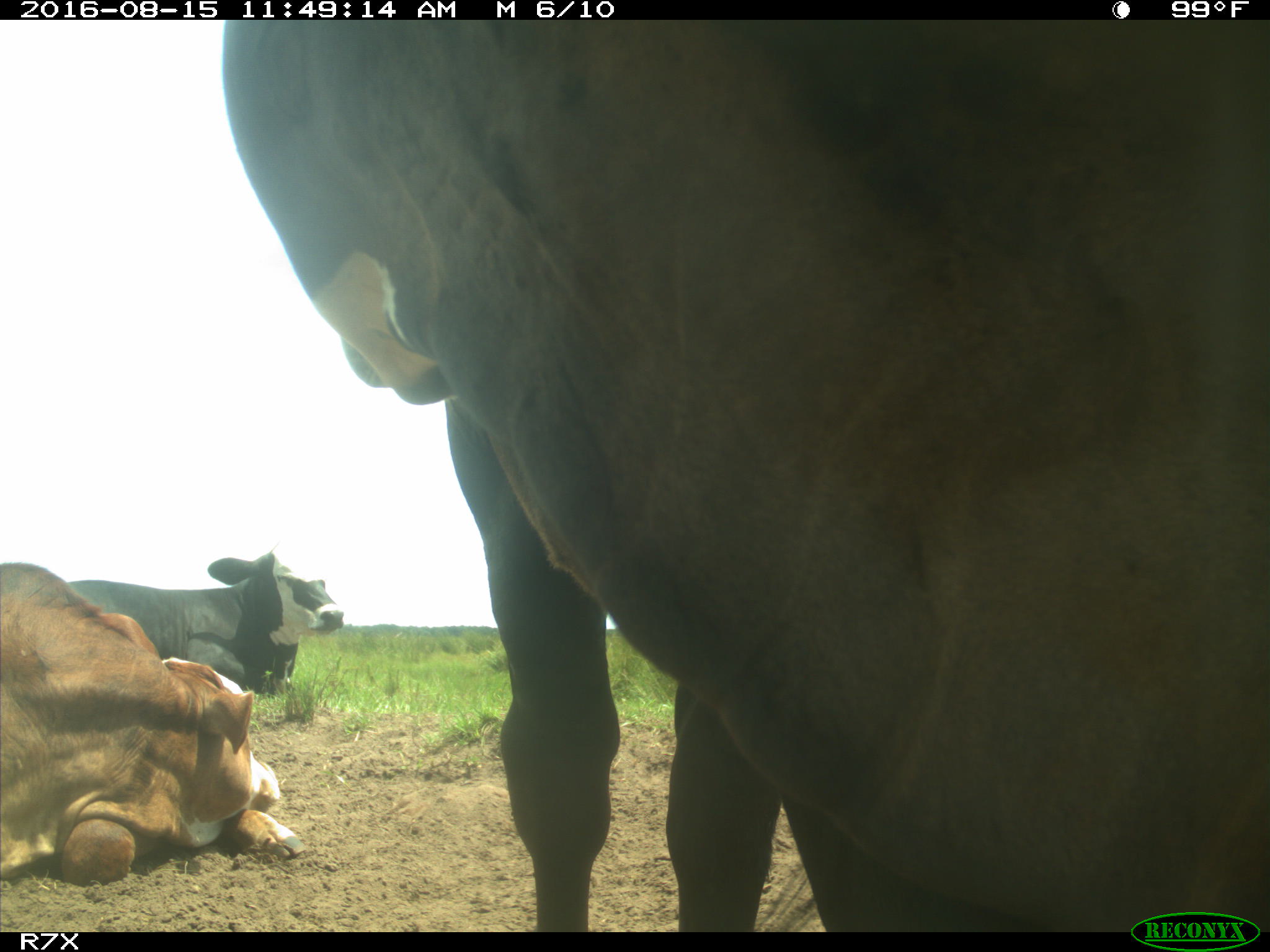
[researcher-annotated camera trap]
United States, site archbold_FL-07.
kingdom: Animalia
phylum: Chordata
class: Mammalia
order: Artiodactyla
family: Bovidae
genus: Bos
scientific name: Bos taurus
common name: domestic cow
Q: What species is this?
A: Bos taurus (domestic cow).